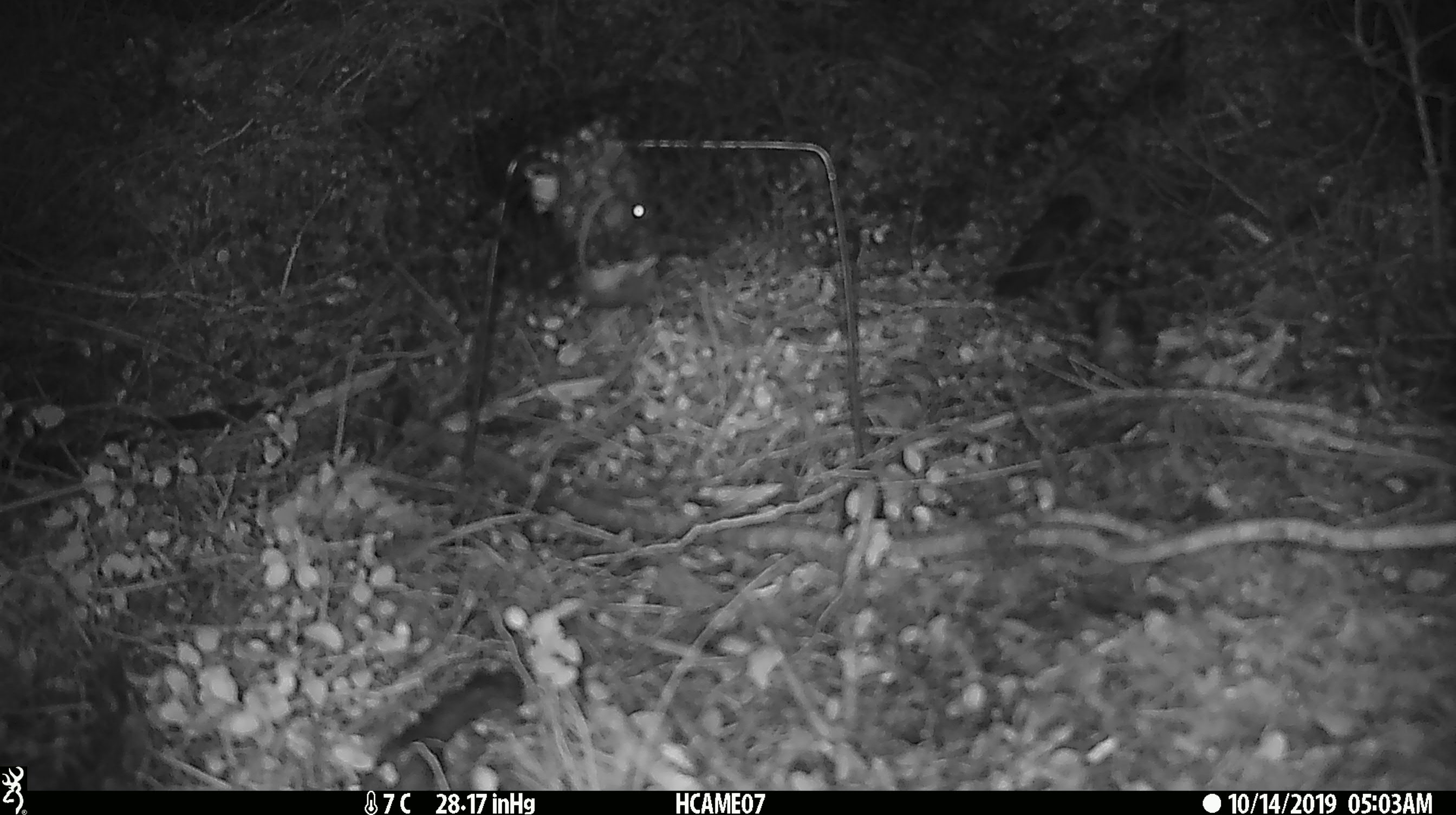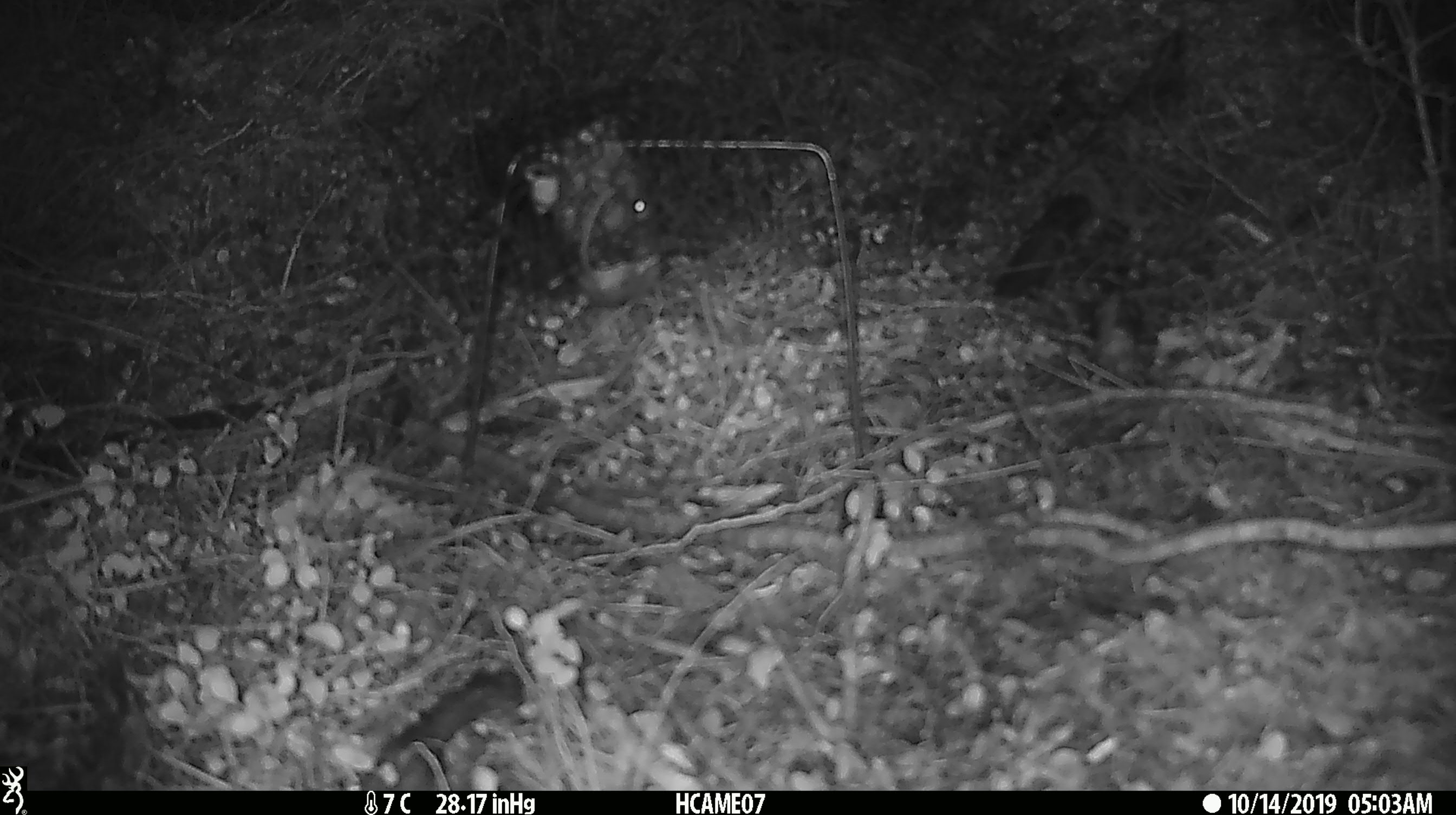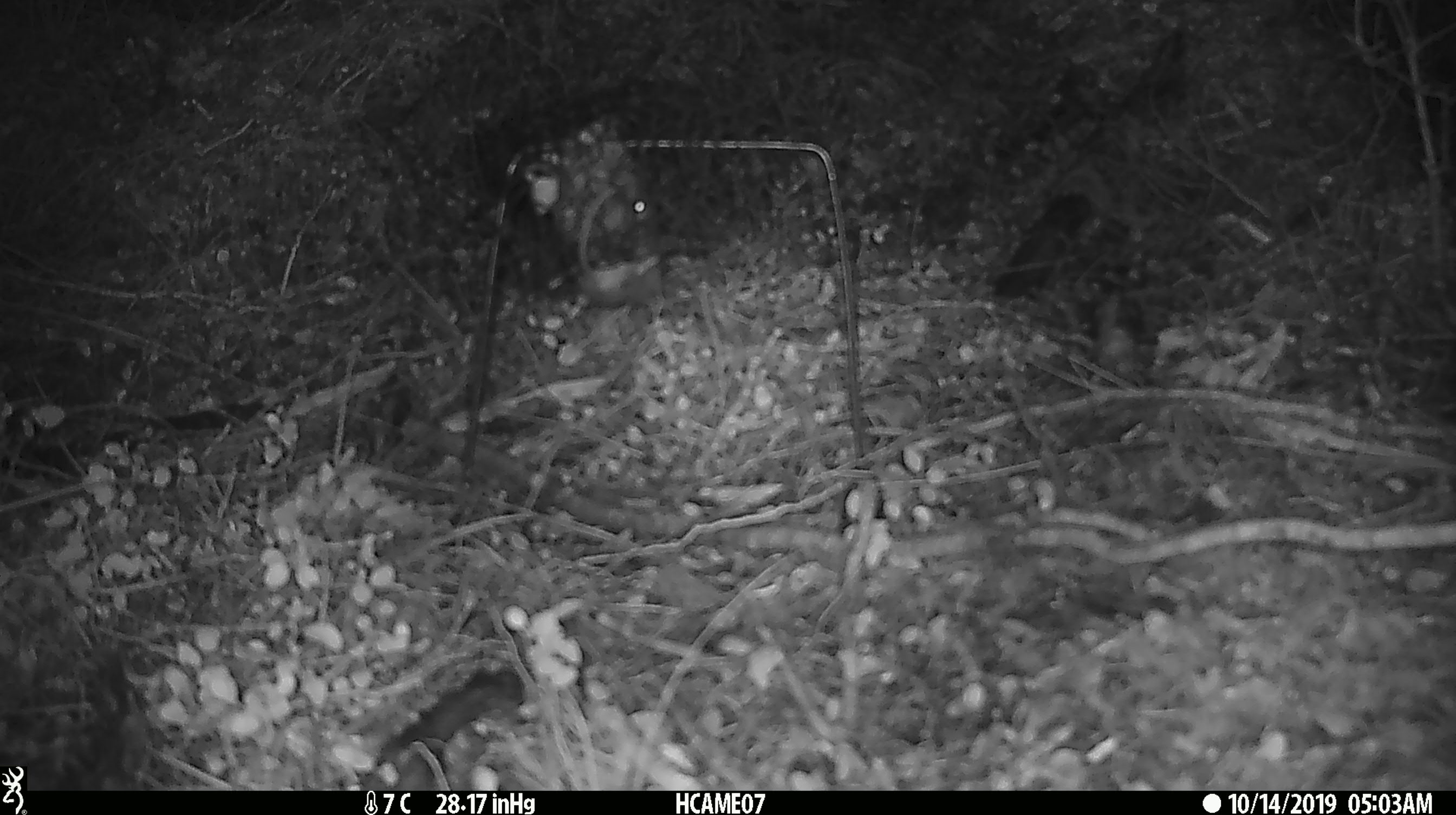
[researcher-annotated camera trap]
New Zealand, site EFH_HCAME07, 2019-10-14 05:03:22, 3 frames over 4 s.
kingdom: Animalia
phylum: Chordata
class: Mammalia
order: Rodentia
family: Muridae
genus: Mus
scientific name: Mus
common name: mouse